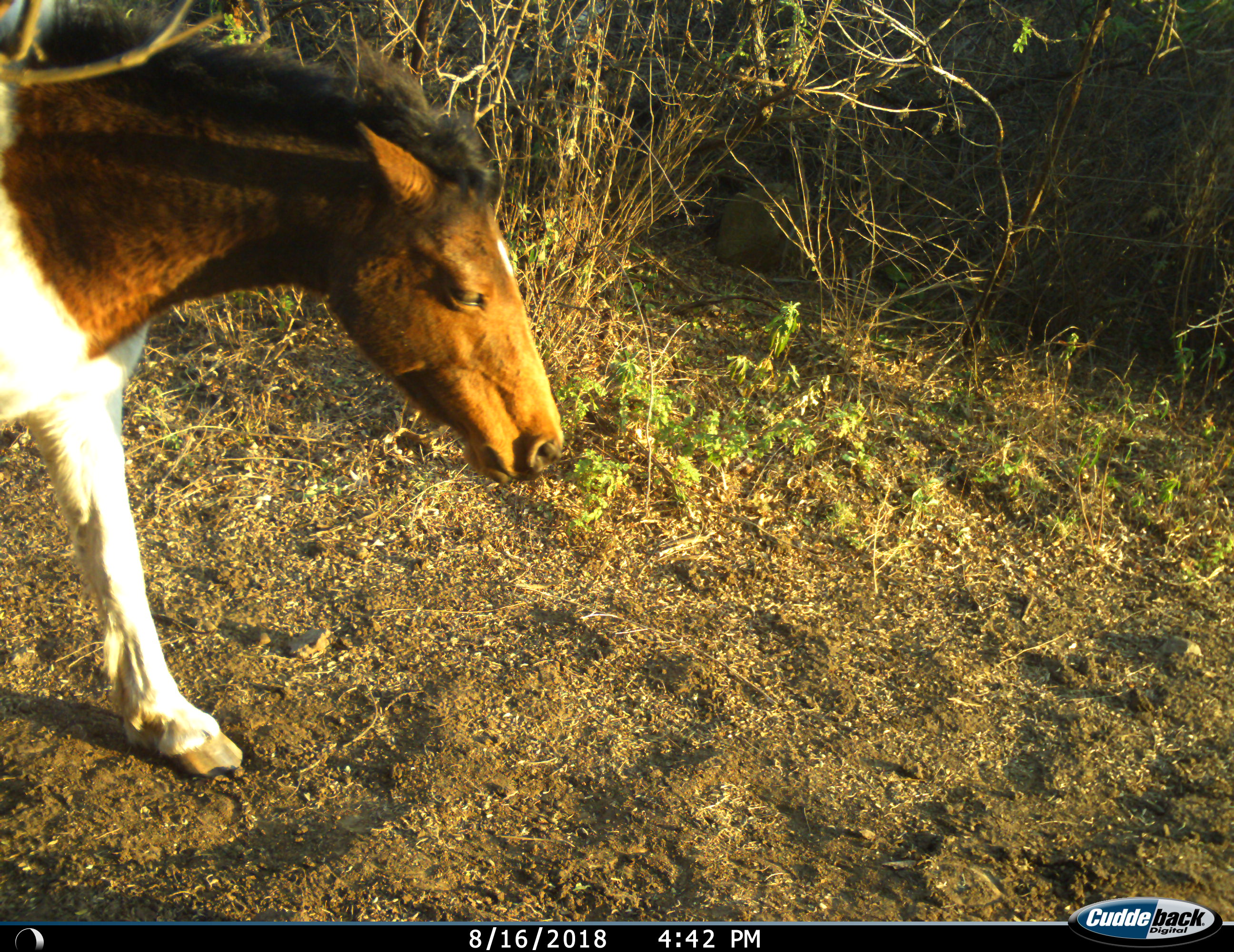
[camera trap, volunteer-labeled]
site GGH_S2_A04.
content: unidentified animal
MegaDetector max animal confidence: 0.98